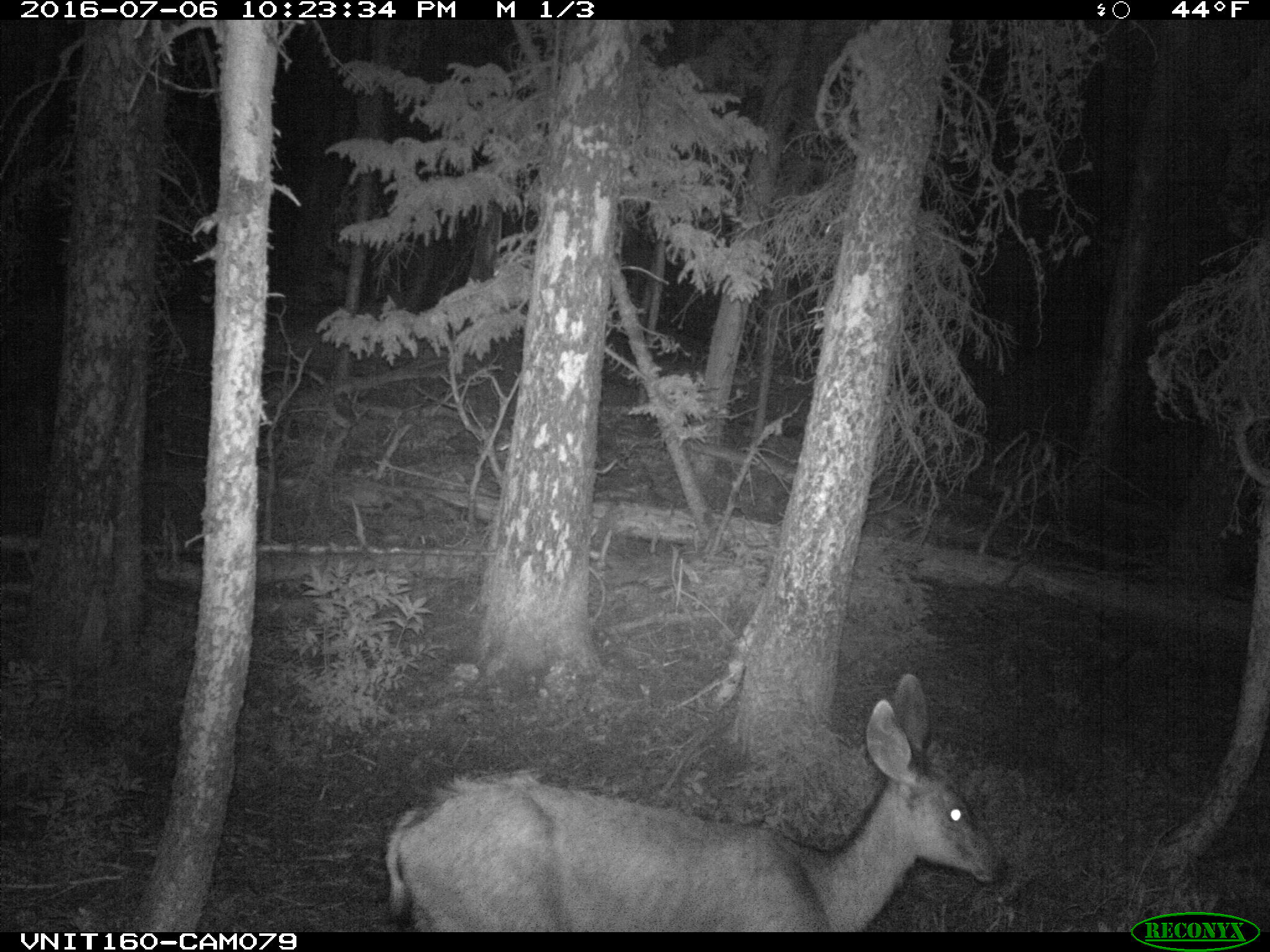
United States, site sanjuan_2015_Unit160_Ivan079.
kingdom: Animalia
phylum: Chordata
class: Mammalia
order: Artiodactyla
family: Cervidae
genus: Odocoileus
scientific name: Odocoileus hemionus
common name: mule deer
Odocoileus hemionus (mule deer).